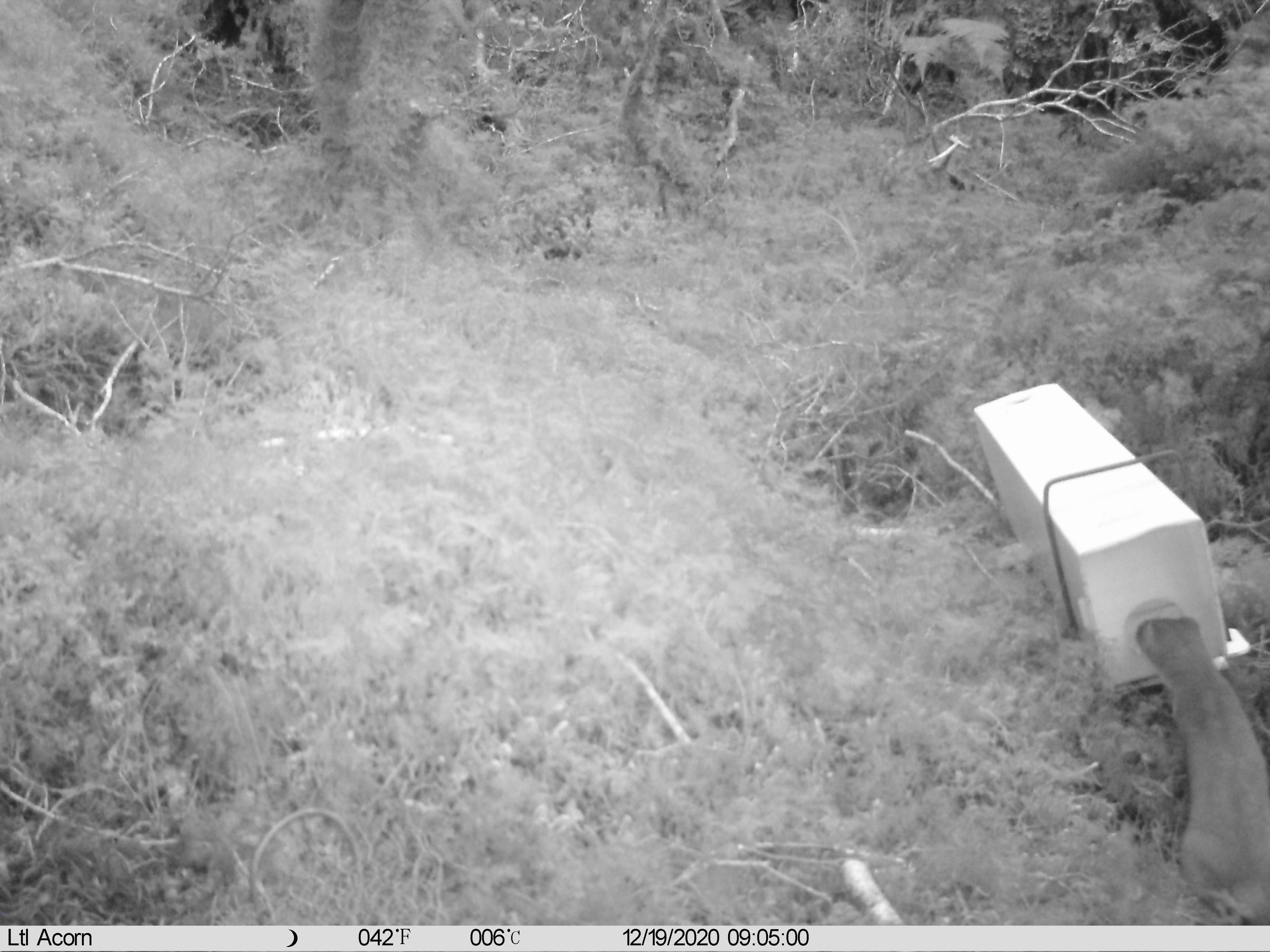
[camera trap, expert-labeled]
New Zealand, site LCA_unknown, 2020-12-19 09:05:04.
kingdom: Animalia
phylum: Chordata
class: Mammalia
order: Carnivora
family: Mustelidae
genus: Mustela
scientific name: Mustela erminea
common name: stoat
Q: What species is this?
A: Stoat (Mustela erminea).